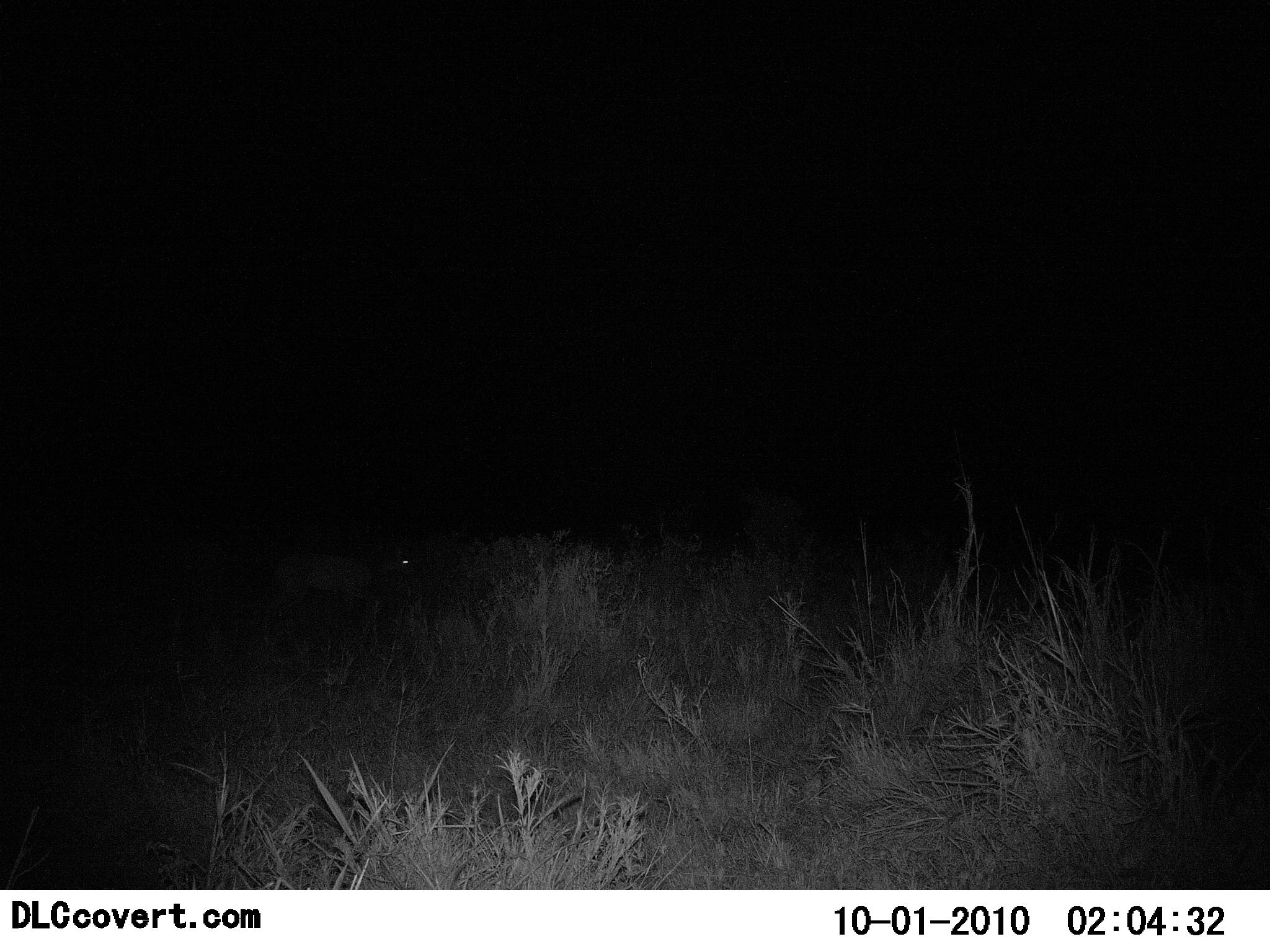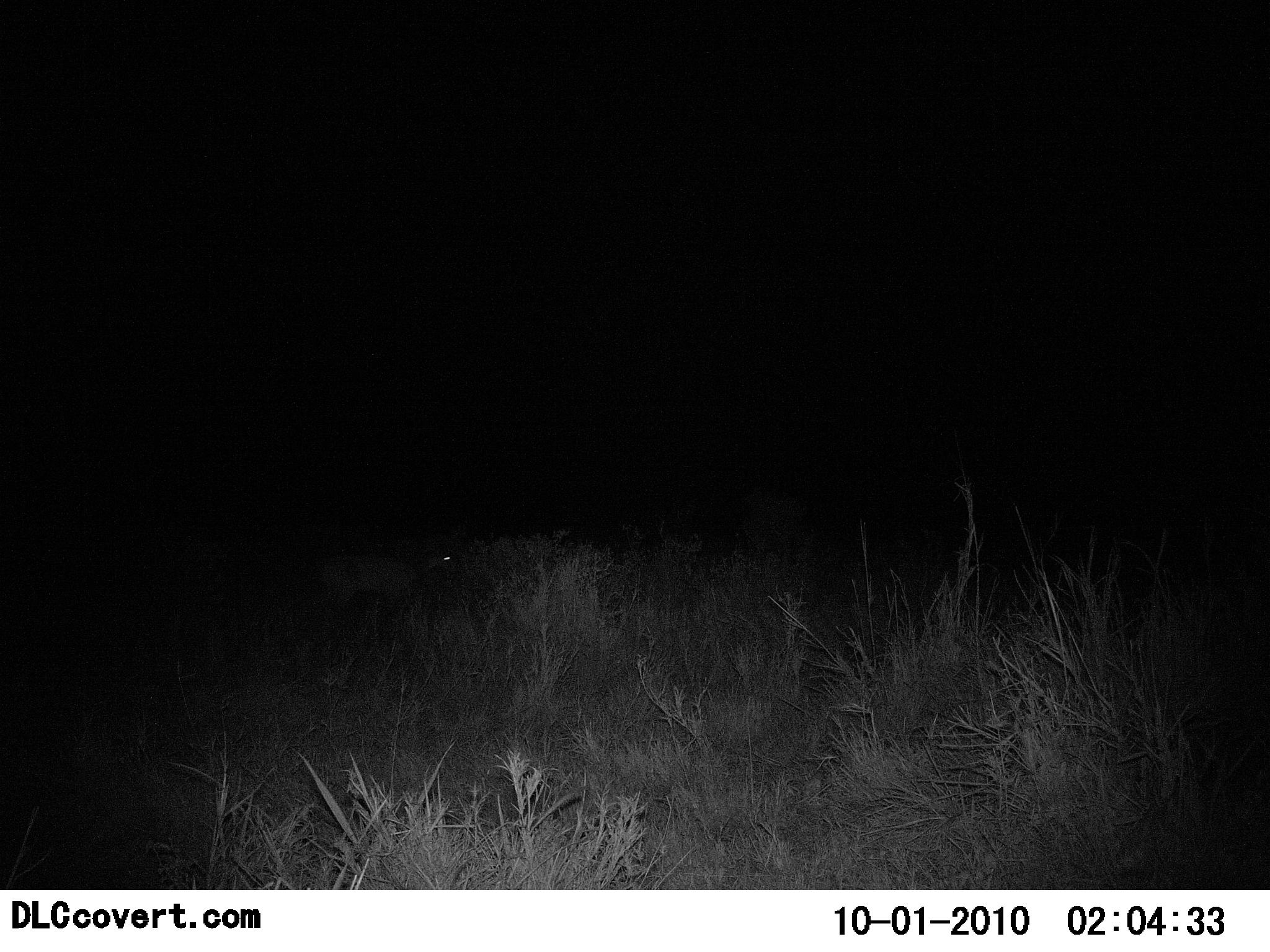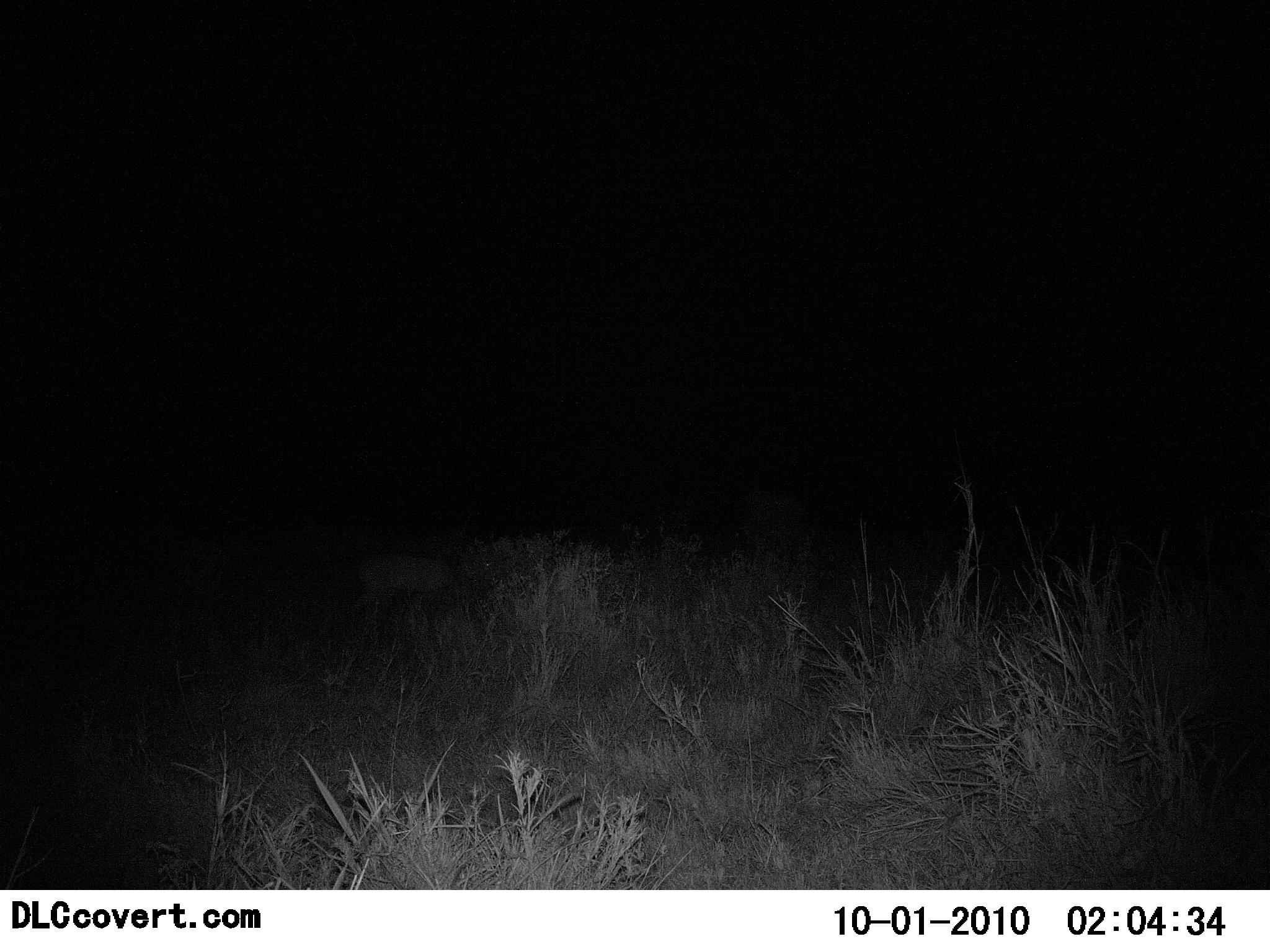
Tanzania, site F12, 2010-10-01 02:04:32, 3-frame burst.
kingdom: Animalia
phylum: Chordata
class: Mammalia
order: Artiodactyla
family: Bovidae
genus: Redunca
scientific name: Redunca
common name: reedbuck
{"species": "reedbuck (Redunca)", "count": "1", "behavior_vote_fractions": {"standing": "0%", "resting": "0%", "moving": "100%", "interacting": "0%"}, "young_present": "25%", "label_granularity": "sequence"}